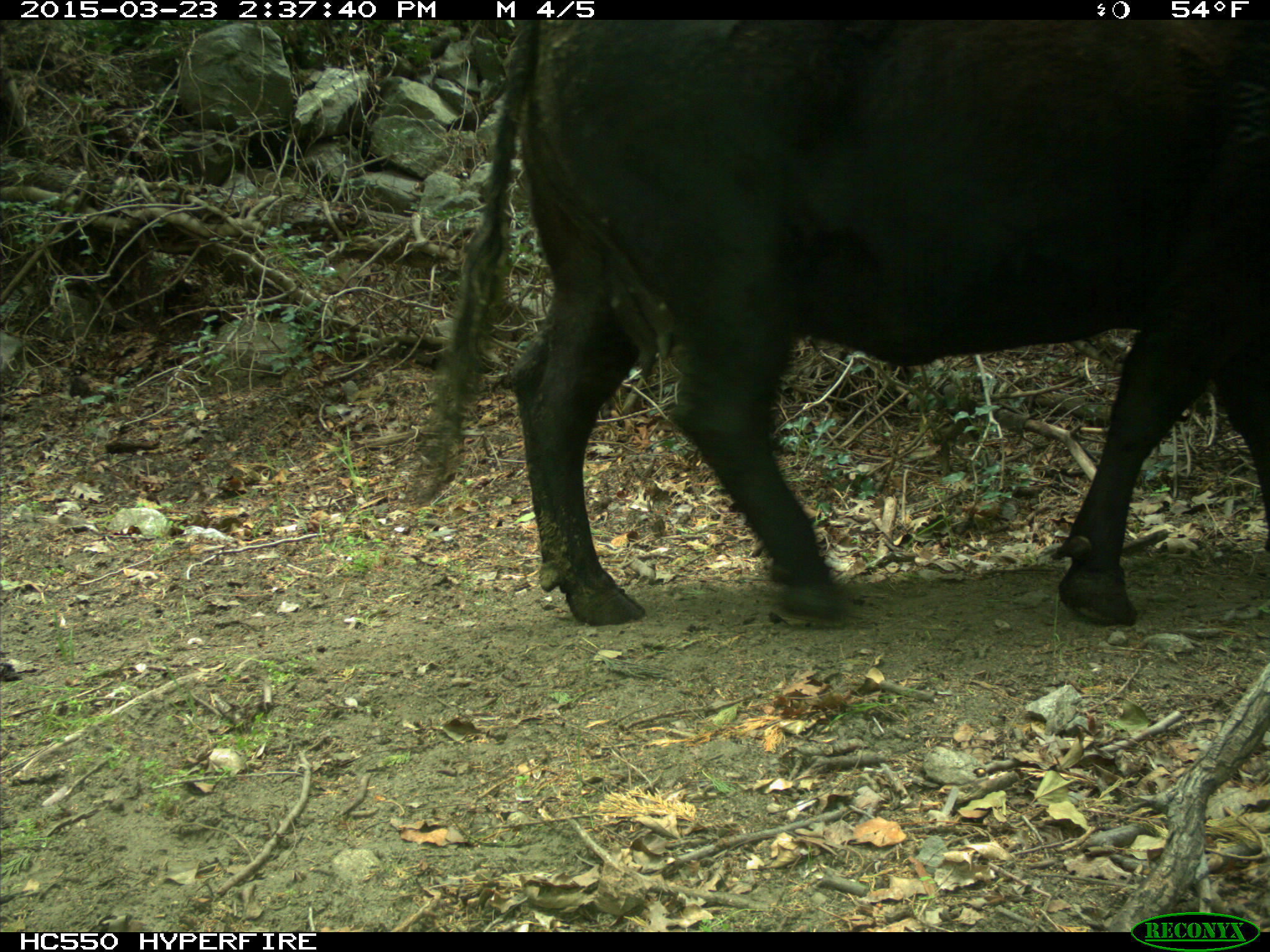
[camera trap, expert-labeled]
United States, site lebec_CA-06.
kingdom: Animalia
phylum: Chordata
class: Mammalia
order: Artiodactyla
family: Bovidae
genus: Bos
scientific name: Bos taurus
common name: domestic cow